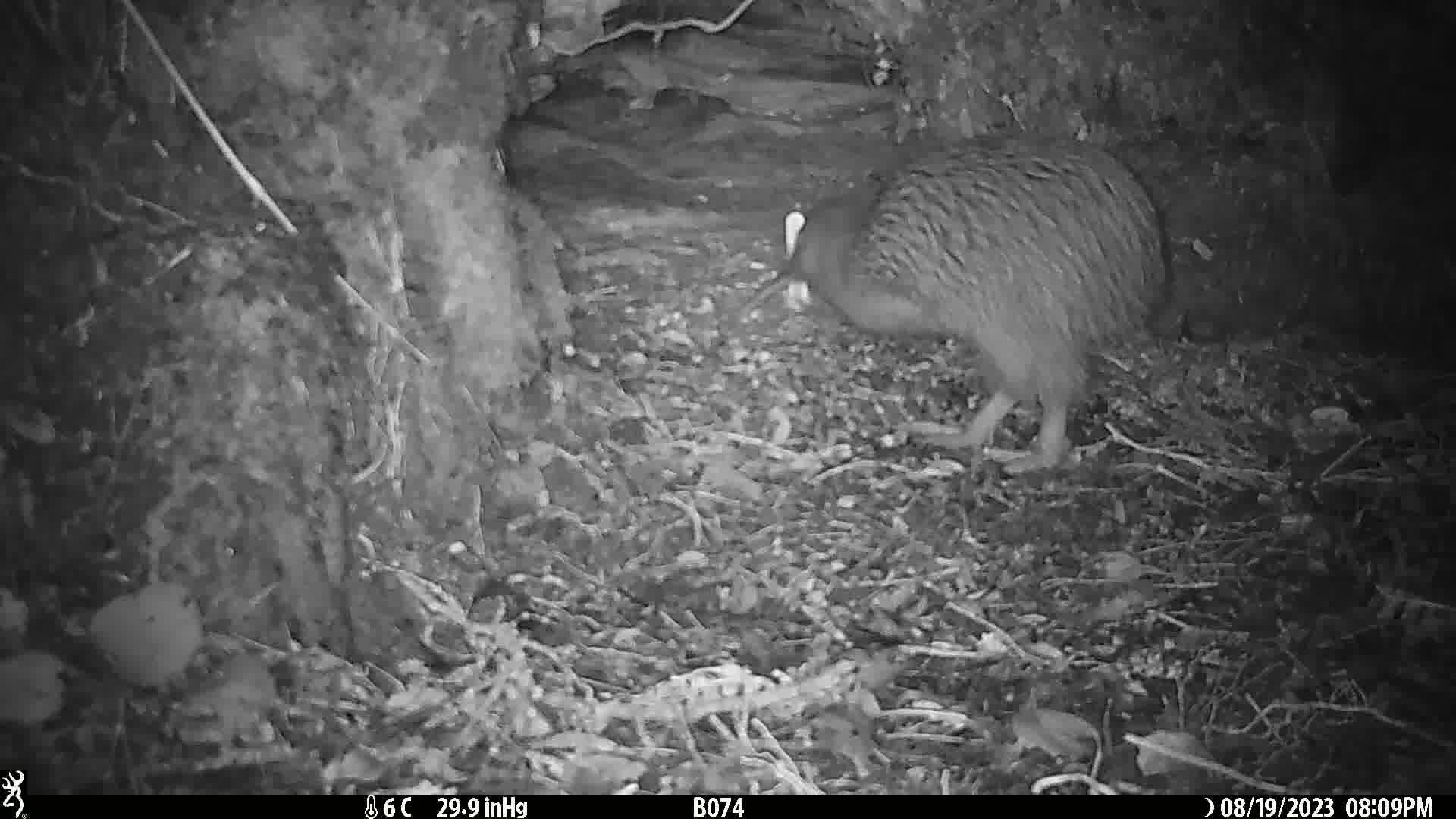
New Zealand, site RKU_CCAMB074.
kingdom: Animalia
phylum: Chordata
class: Aves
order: Apterygiformes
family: Apterygidae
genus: Apteryx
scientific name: Apteryx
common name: kiwi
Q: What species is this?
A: Kiwi (Apteryx).